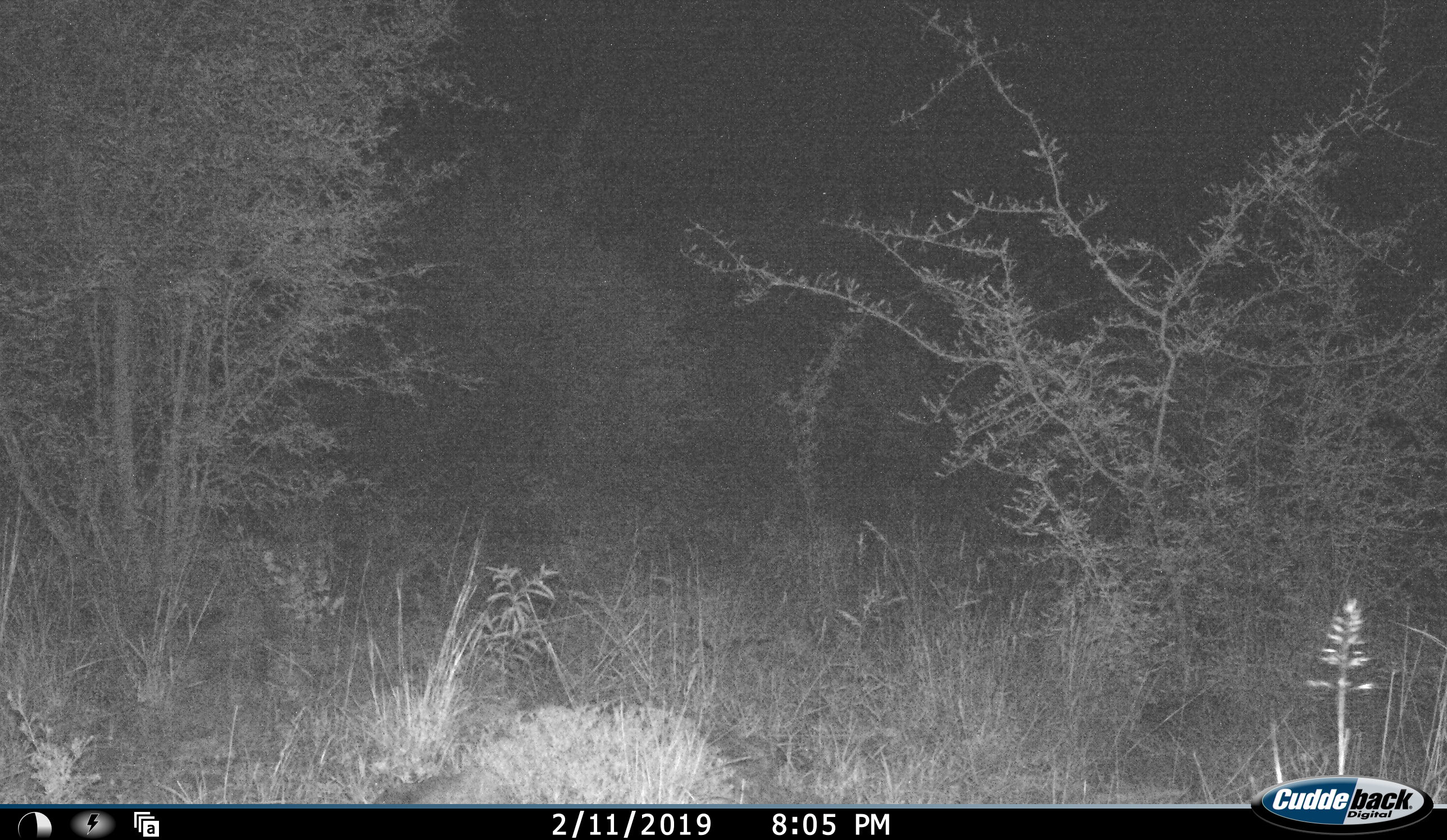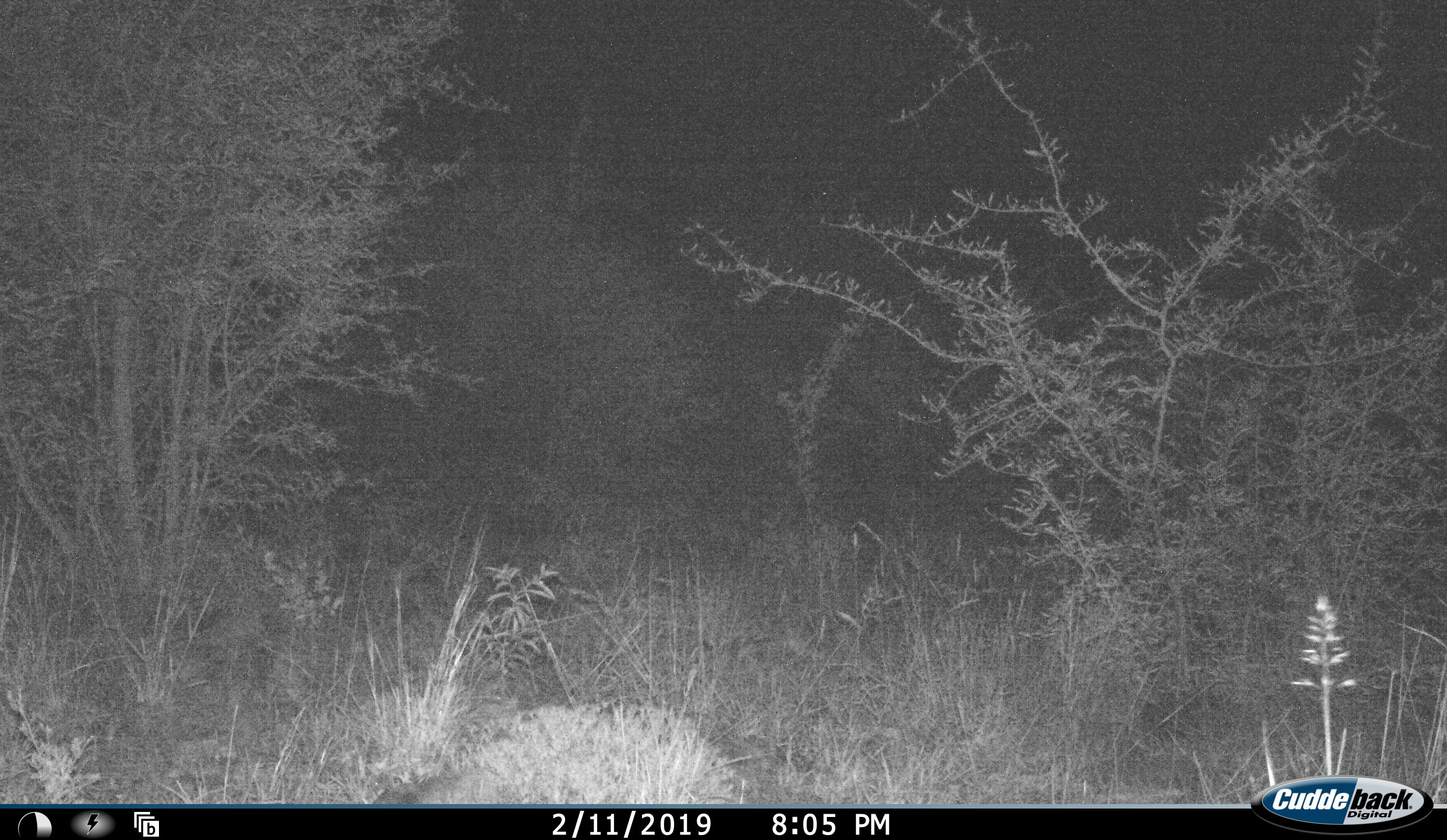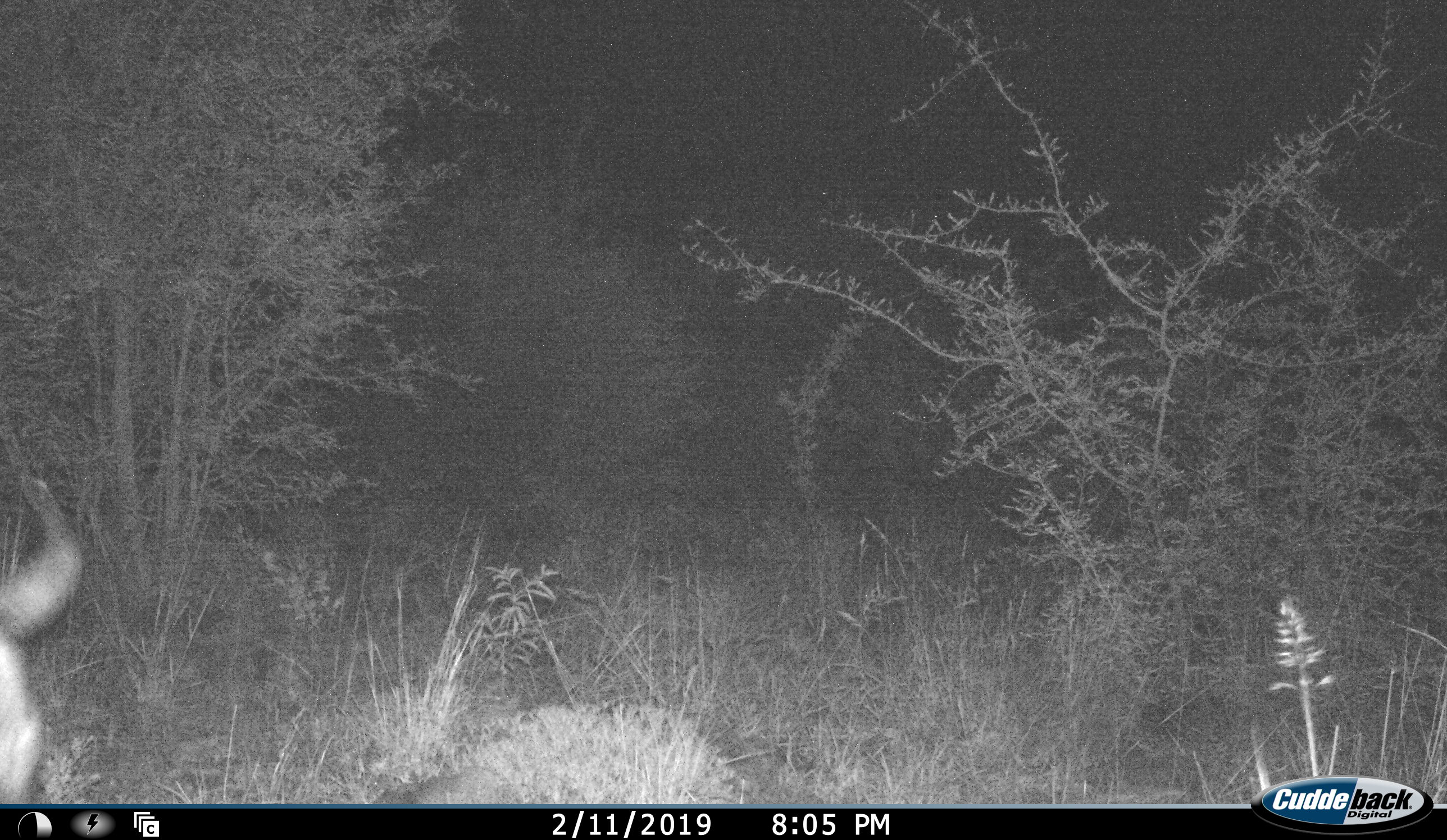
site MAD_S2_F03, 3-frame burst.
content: unidentified animal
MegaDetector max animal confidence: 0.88